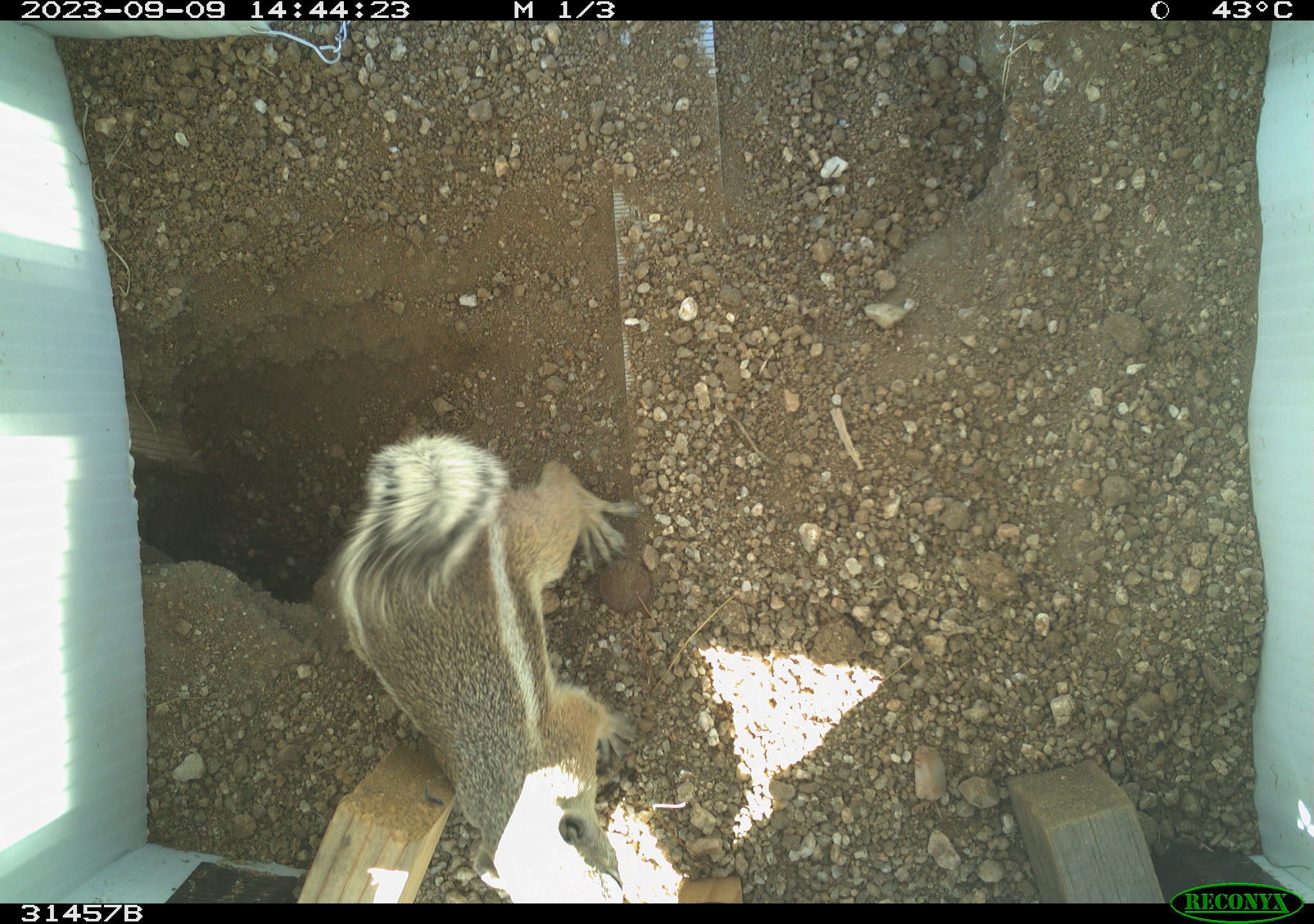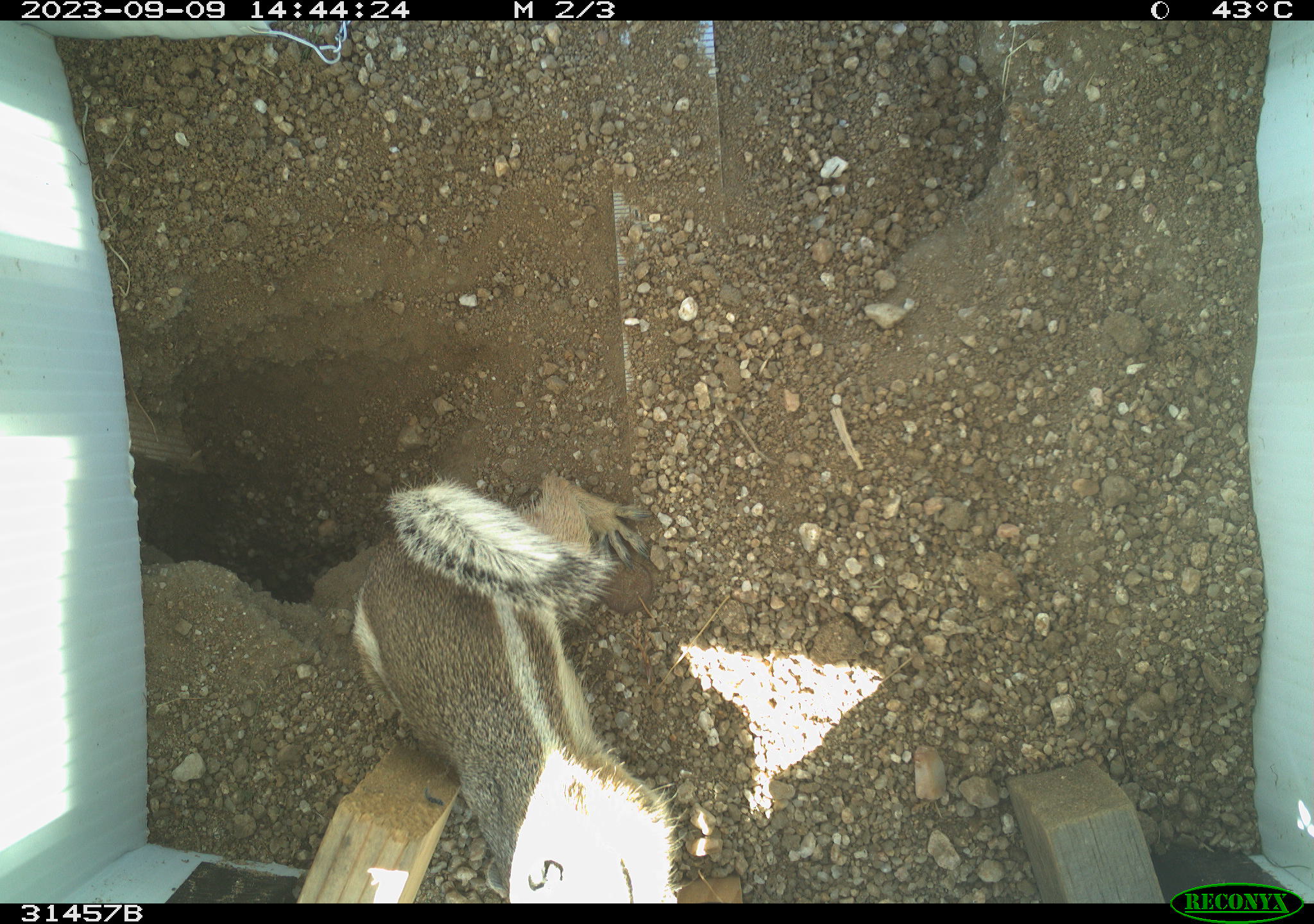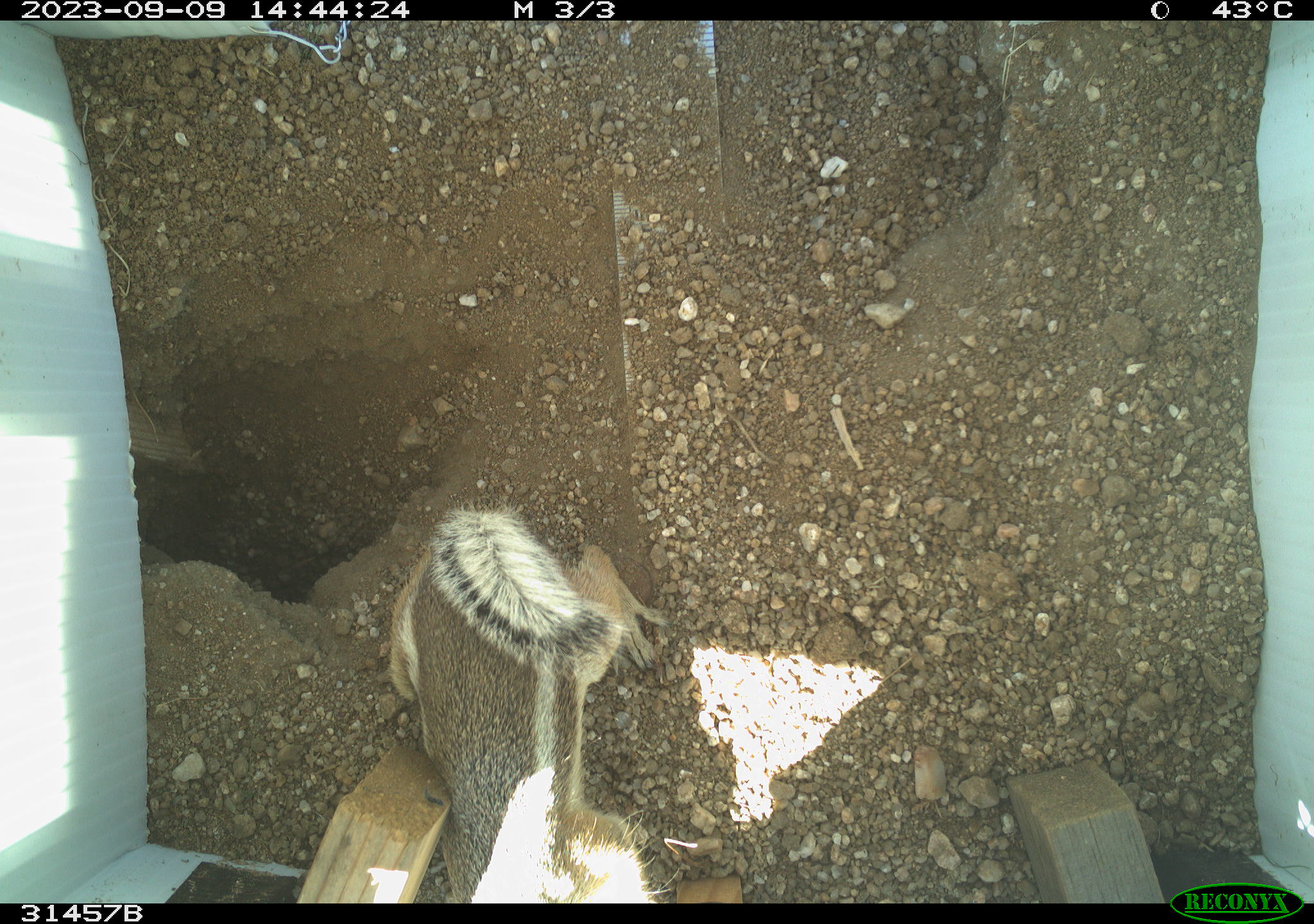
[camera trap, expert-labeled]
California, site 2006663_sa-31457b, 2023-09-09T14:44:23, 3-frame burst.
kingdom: Animalia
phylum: Chordata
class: Mammalia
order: Rodentia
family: Sciuridae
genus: Ammospermophilus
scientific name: Ammospermophilus leucurus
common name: white-tailed antelope squirrel